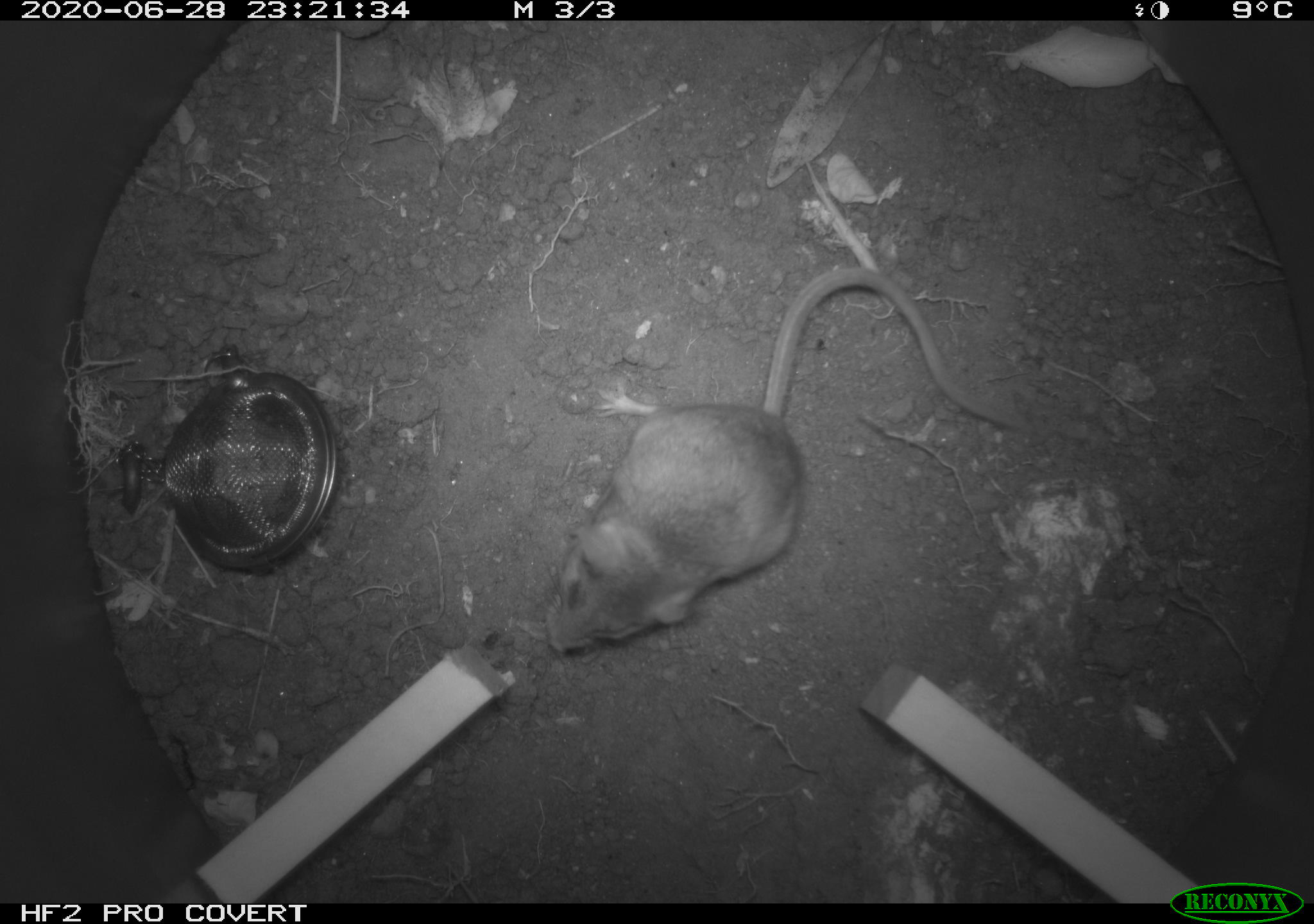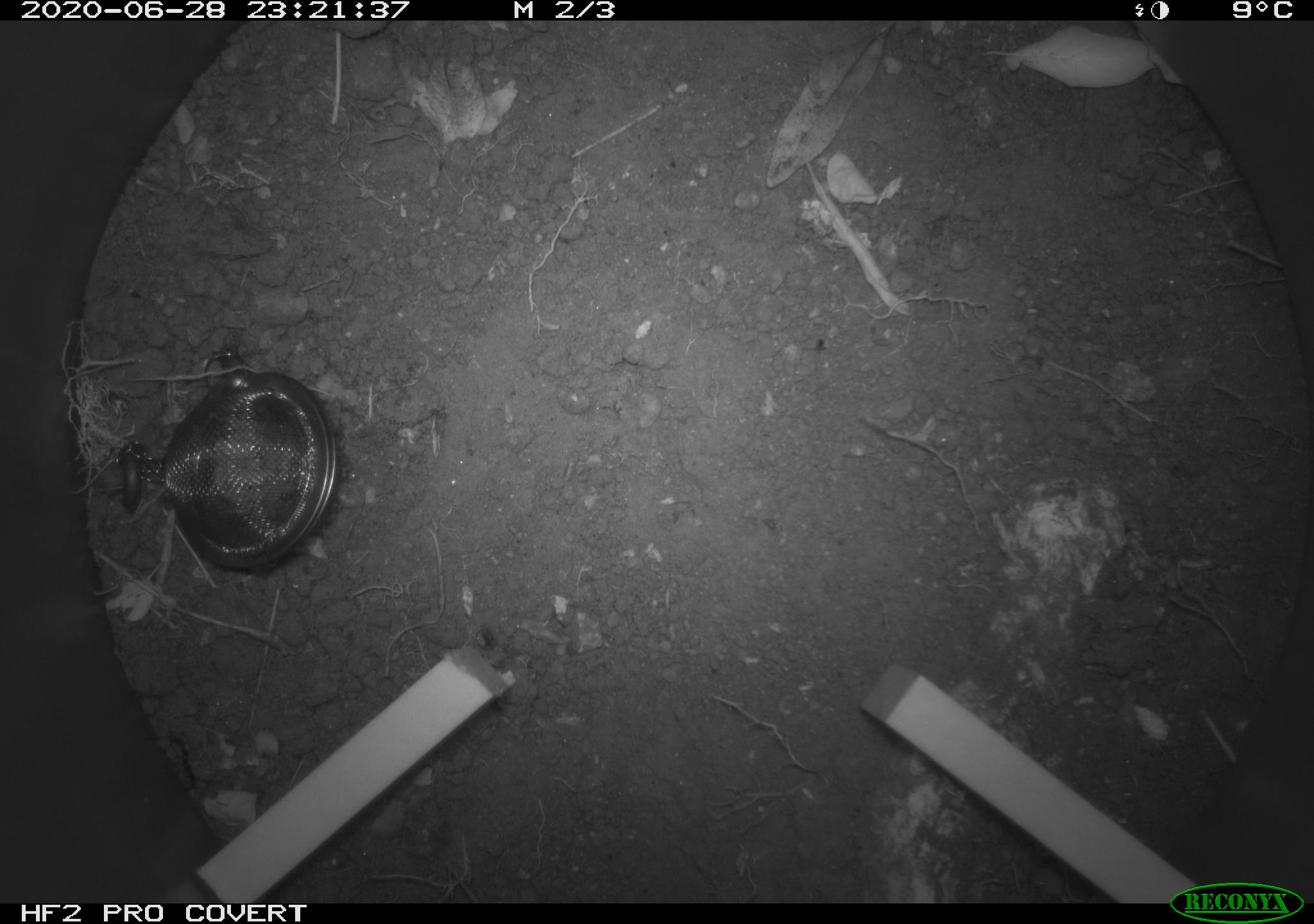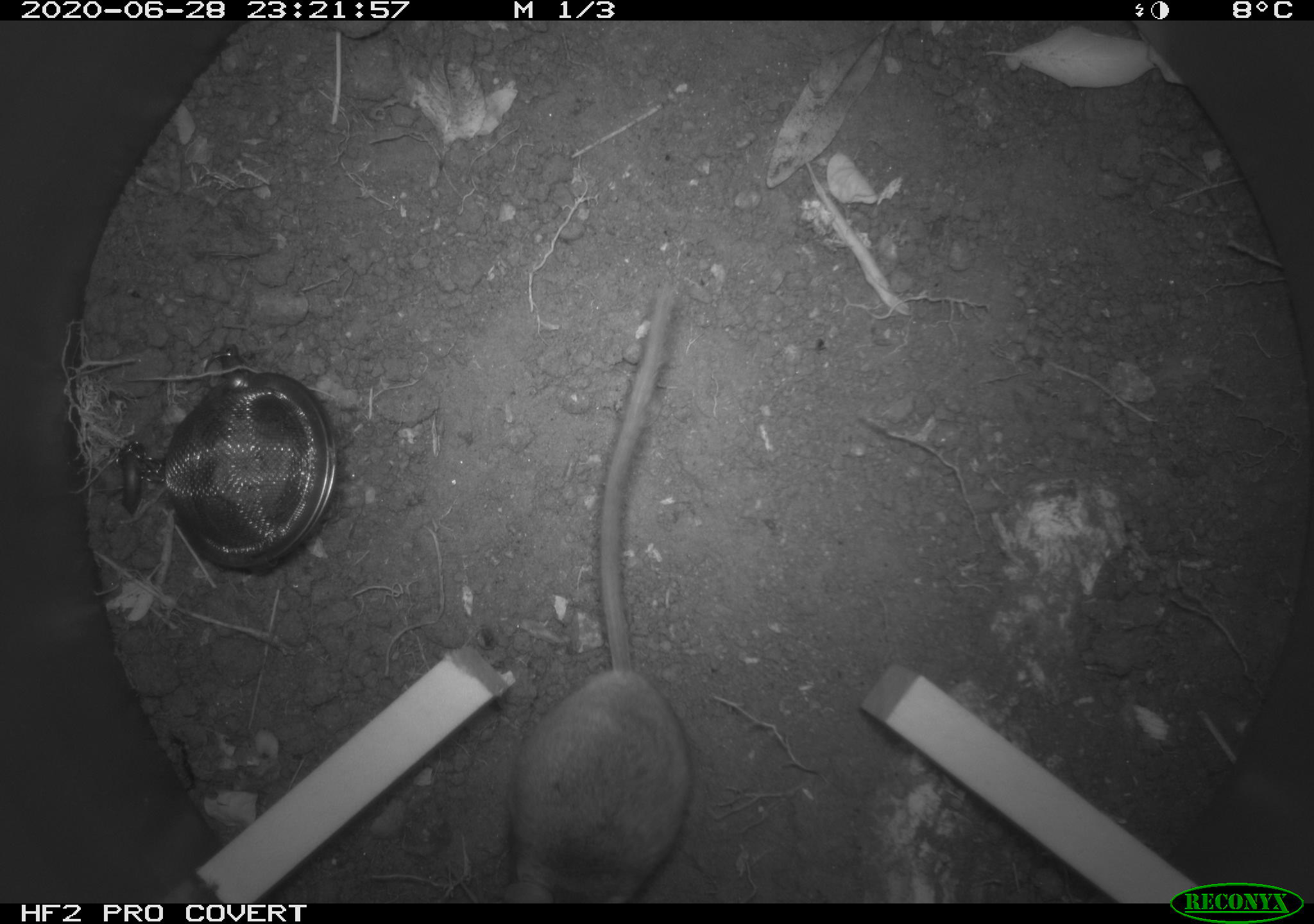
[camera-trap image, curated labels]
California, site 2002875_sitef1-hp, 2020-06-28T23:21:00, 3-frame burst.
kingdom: Animalia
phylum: Chordata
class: Mammalia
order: Rodentia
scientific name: Rodentia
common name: rodent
Rodent (Rodentia).